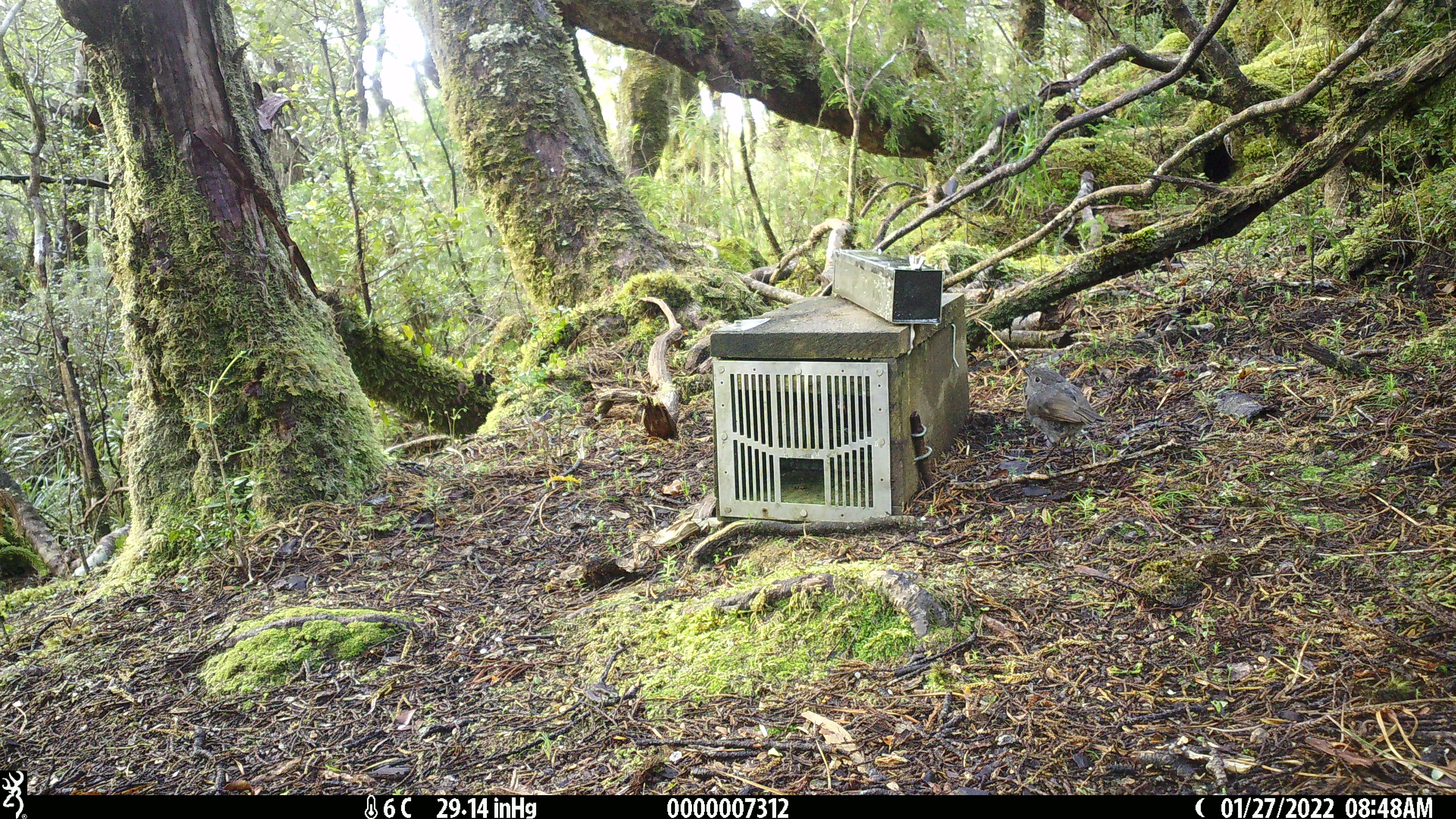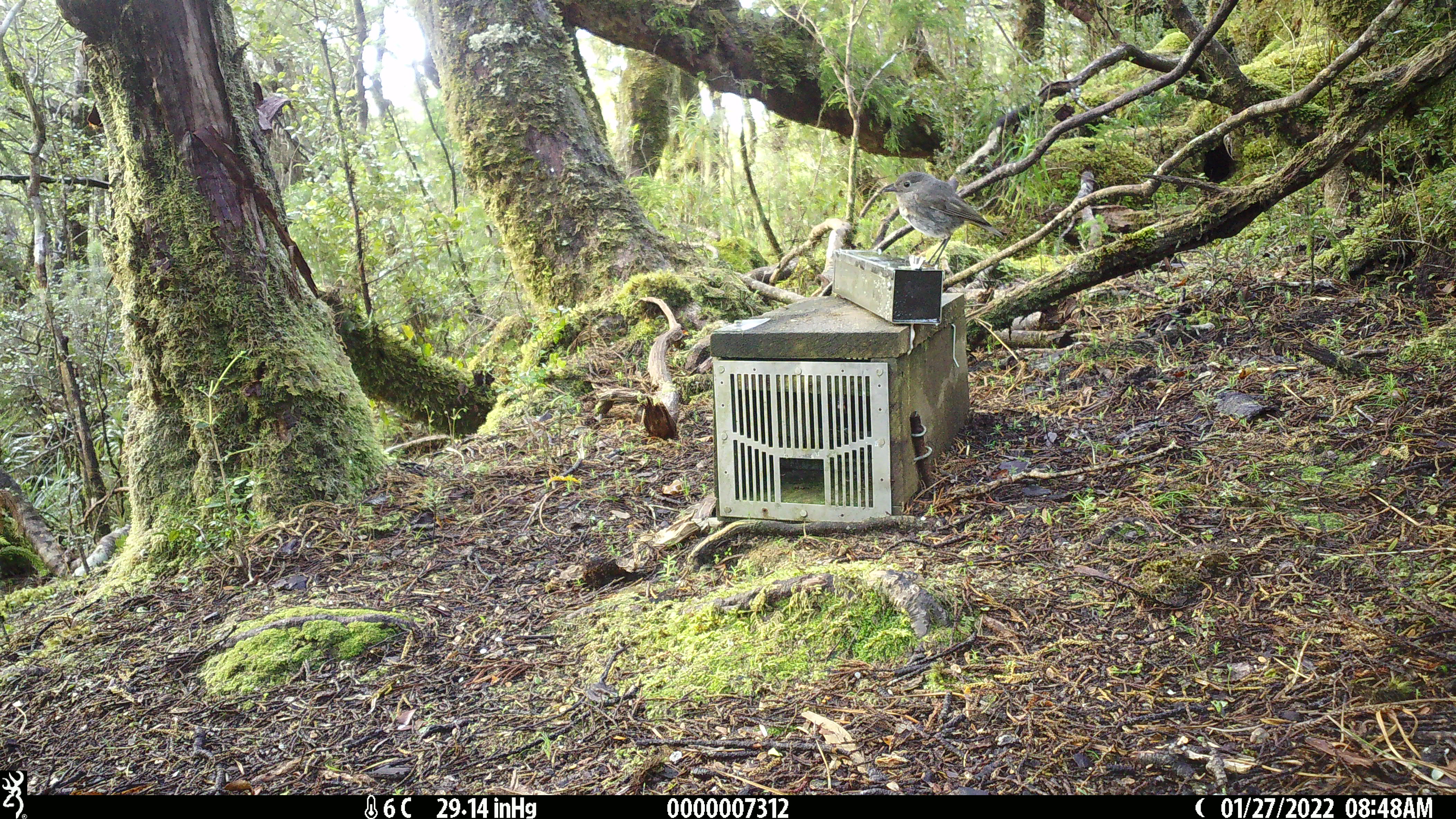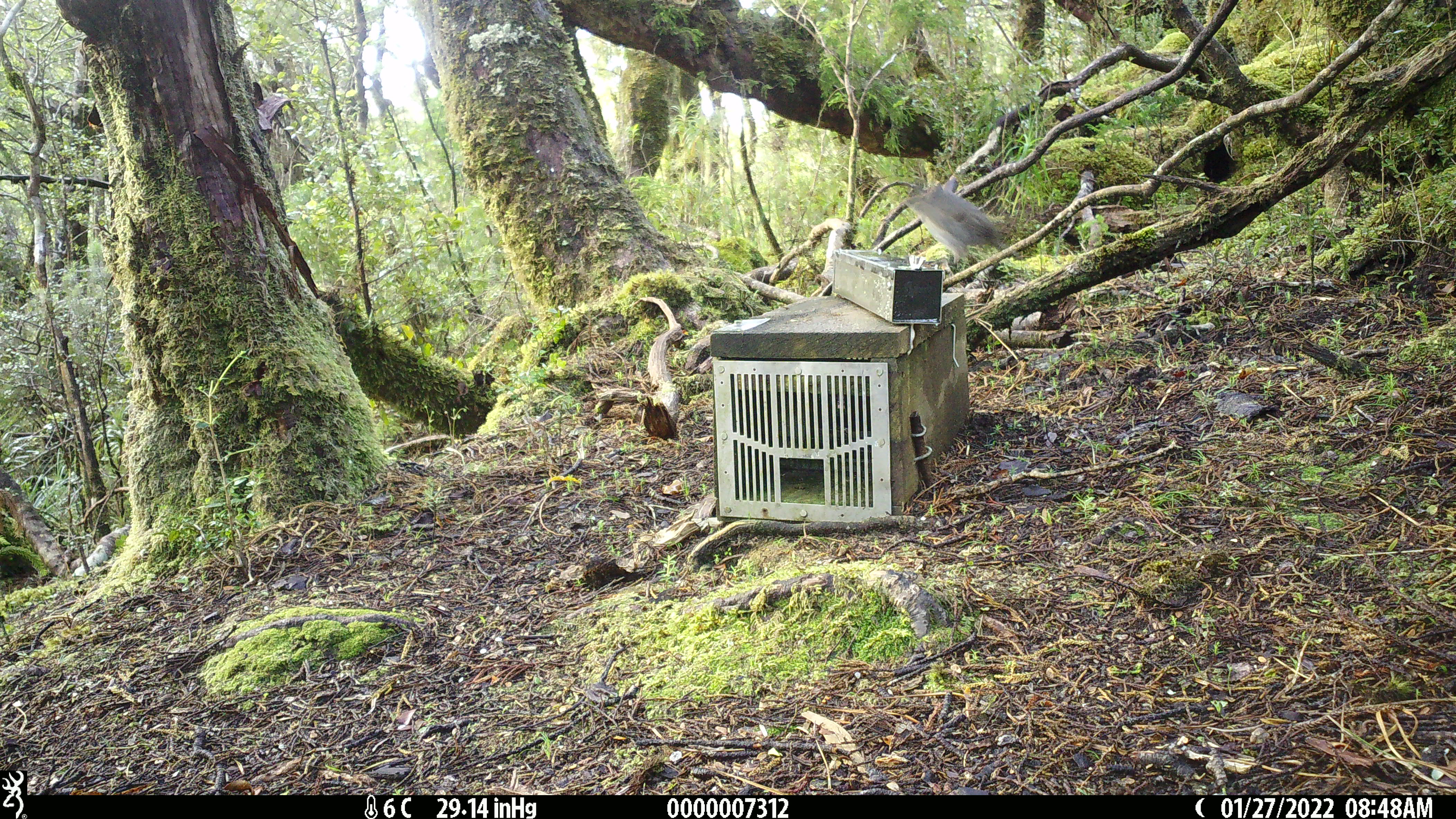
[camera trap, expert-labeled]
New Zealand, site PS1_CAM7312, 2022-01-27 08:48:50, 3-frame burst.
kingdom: Animalia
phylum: Chordata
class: Aves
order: Passeriformes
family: Petroicidae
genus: Petroica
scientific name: Petroica australis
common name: new zealand robin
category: robin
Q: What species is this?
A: Robin (new zealand robin) (Petroica australis).